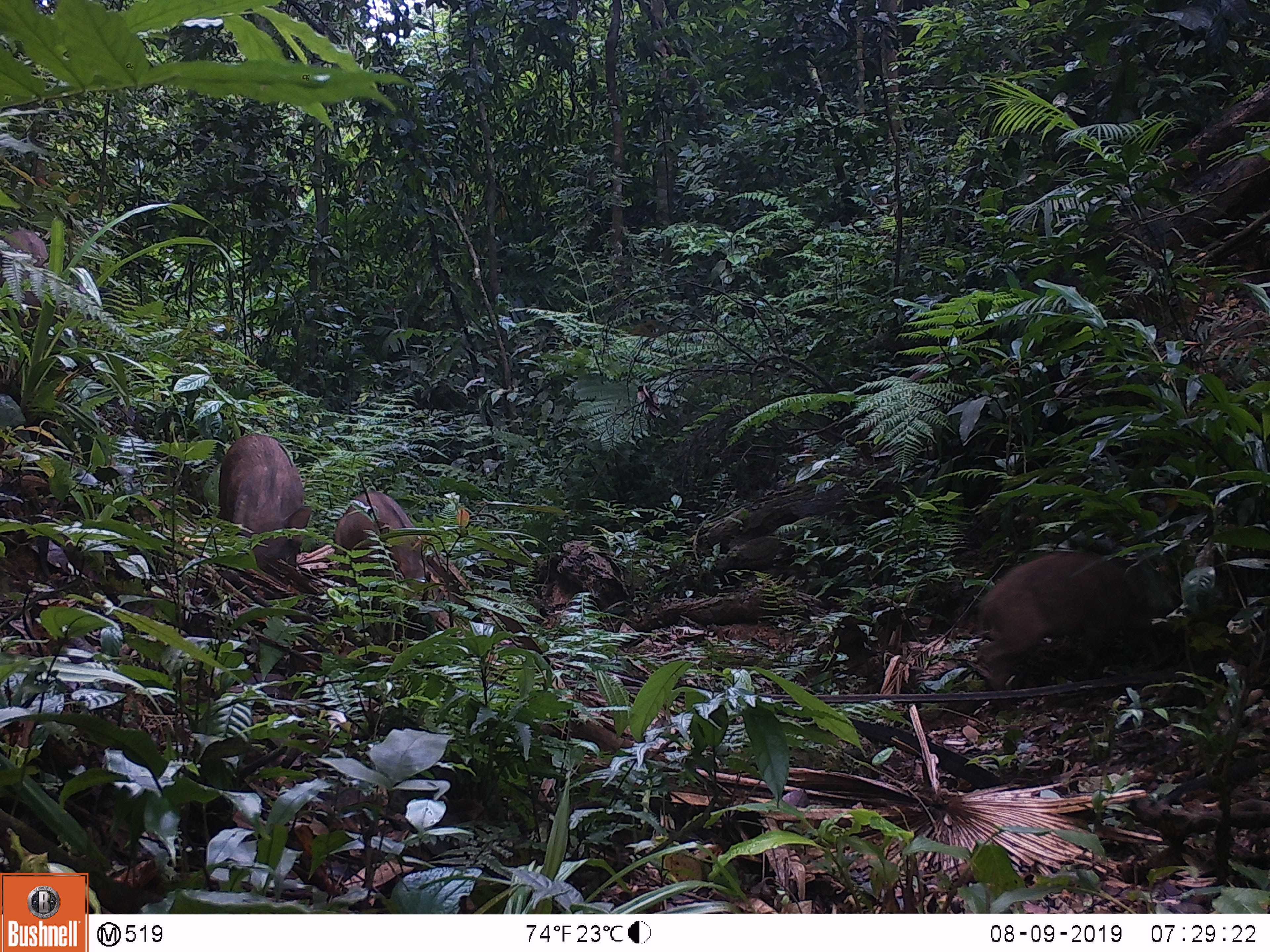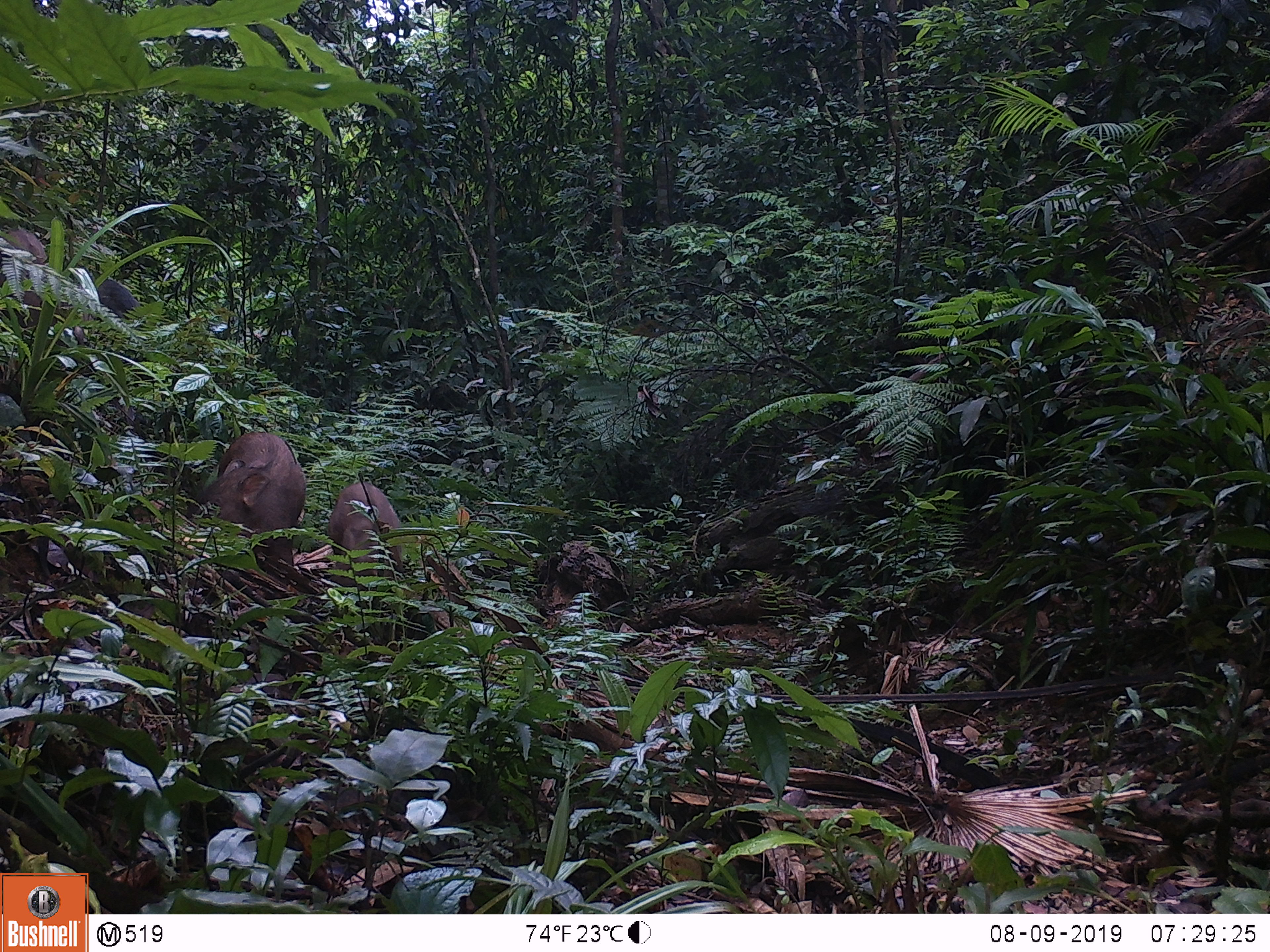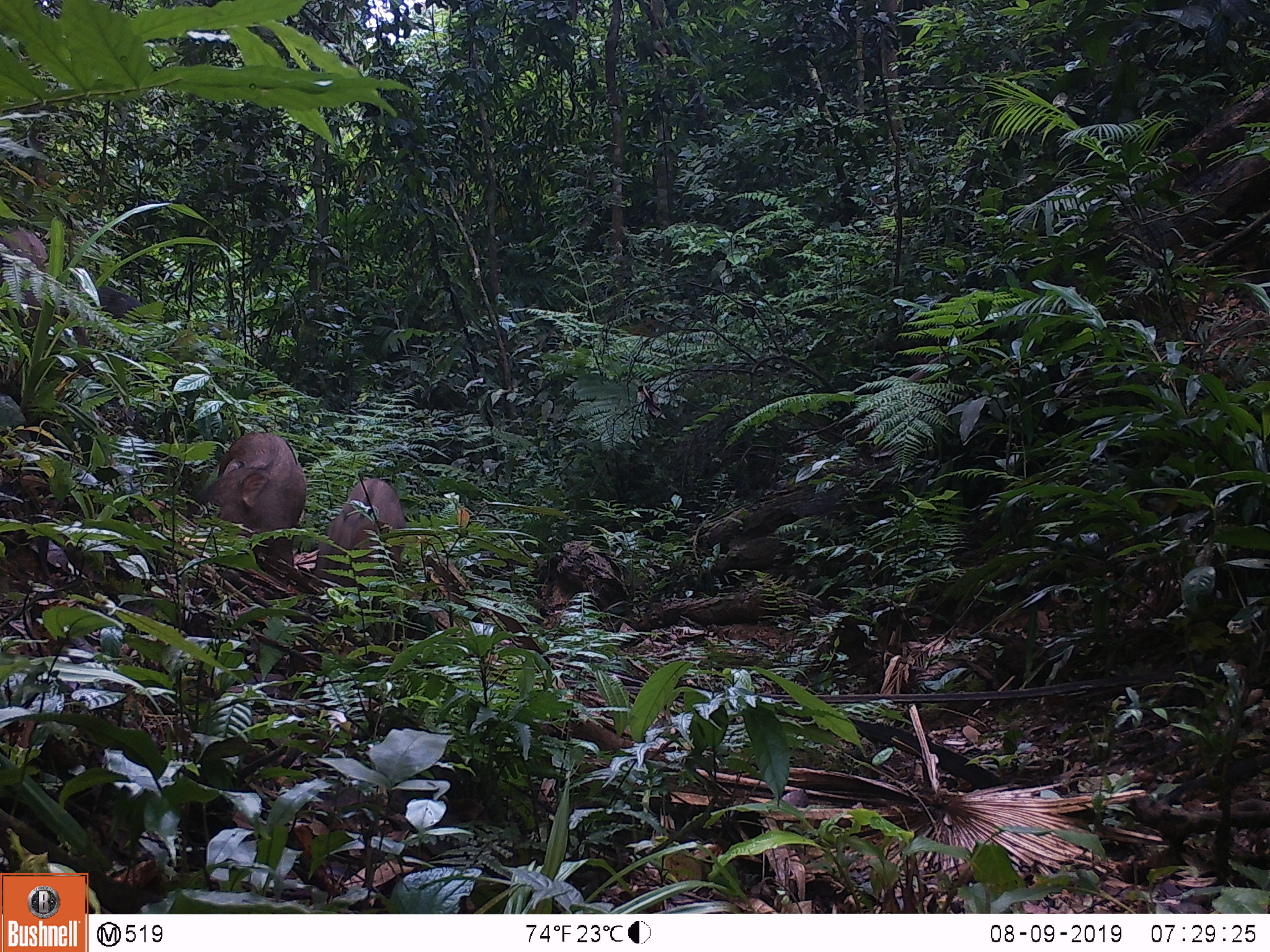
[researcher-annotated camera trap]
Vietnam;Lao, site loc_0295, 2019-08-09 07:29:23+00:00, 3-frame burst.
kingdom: Animalia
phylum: Chordata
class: Mammalia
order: Artiodactyla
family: Suidae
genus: Sus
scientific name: Sus scrofa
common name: eurasian wild pig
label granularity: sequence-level